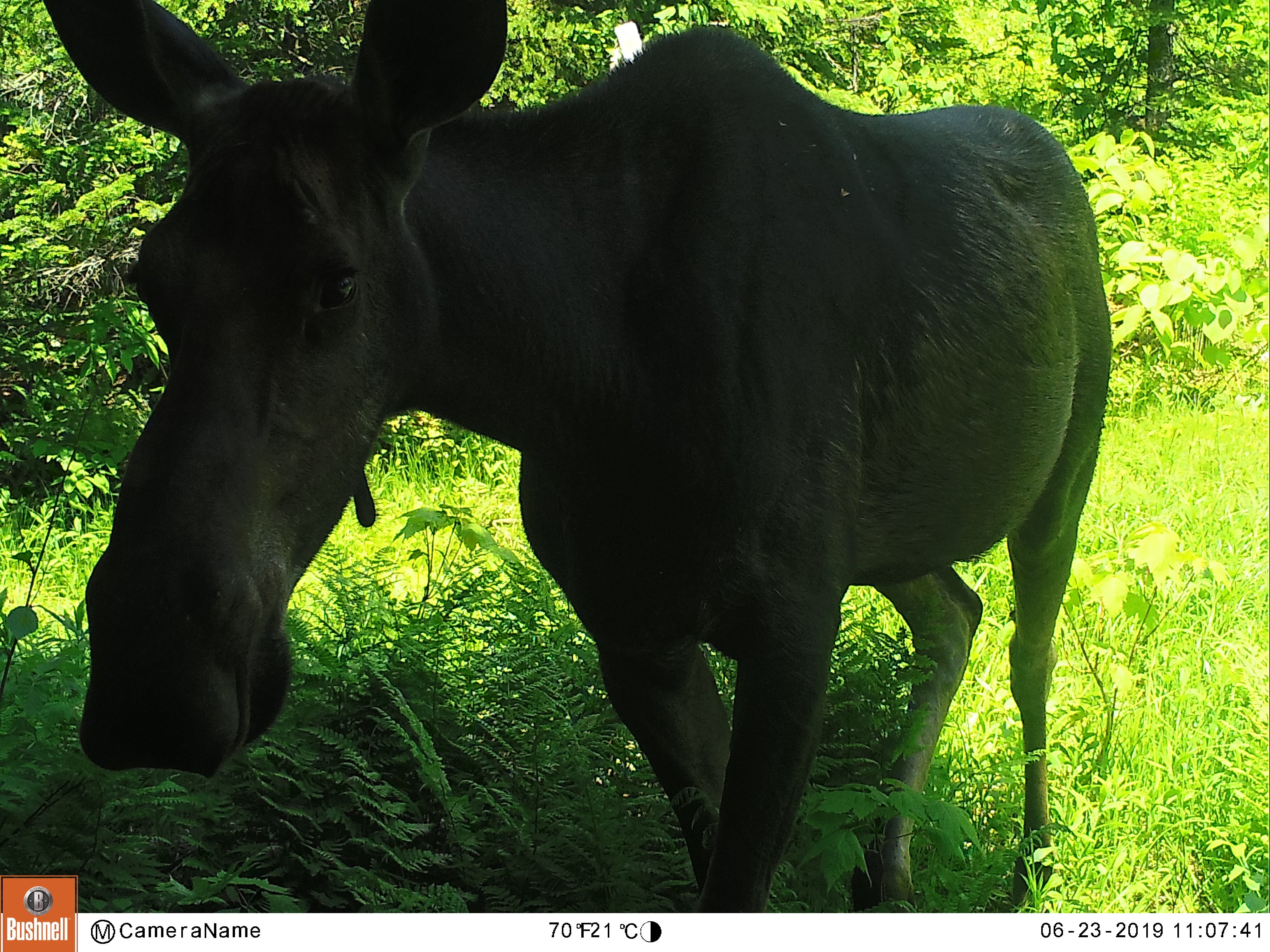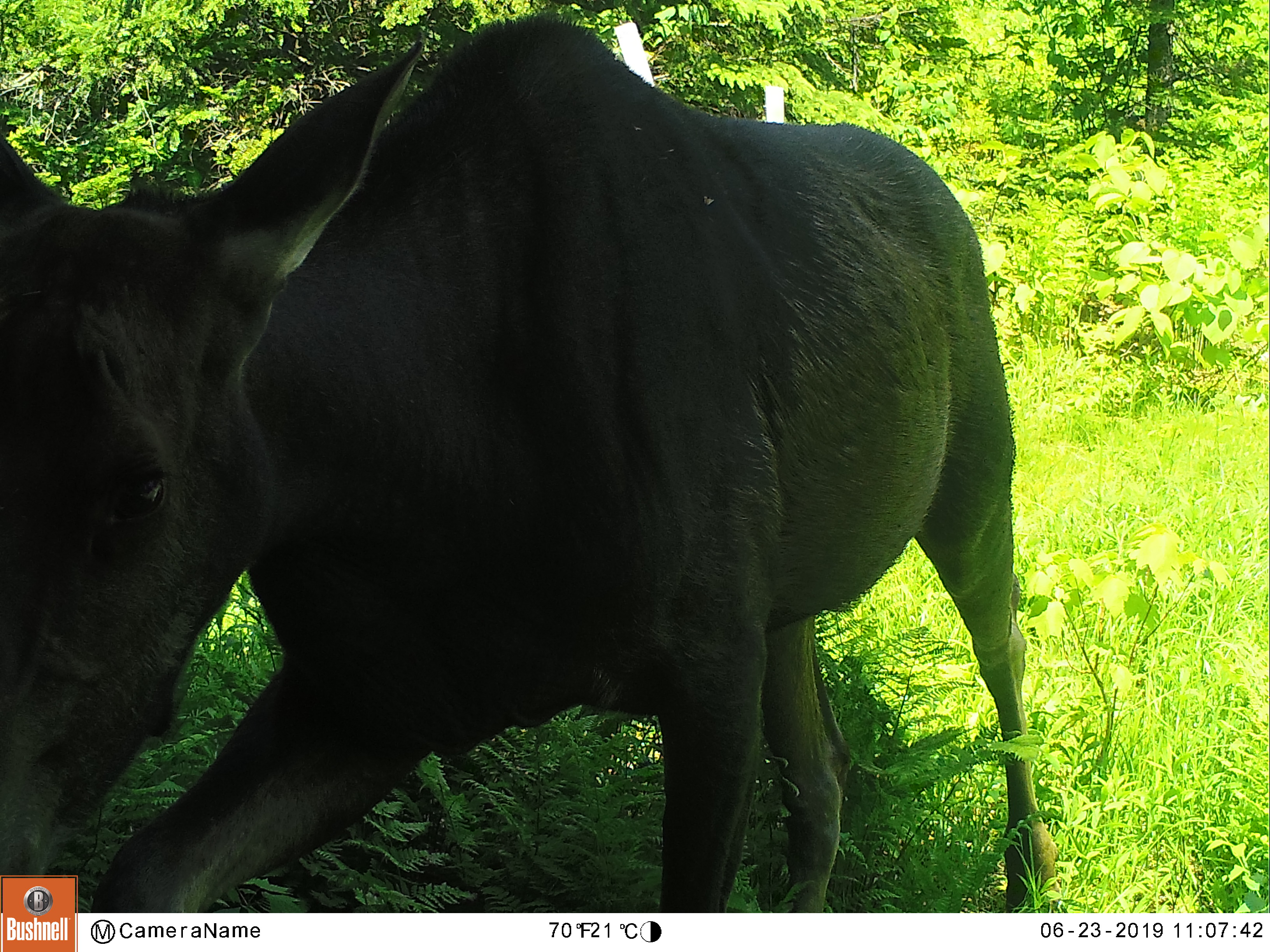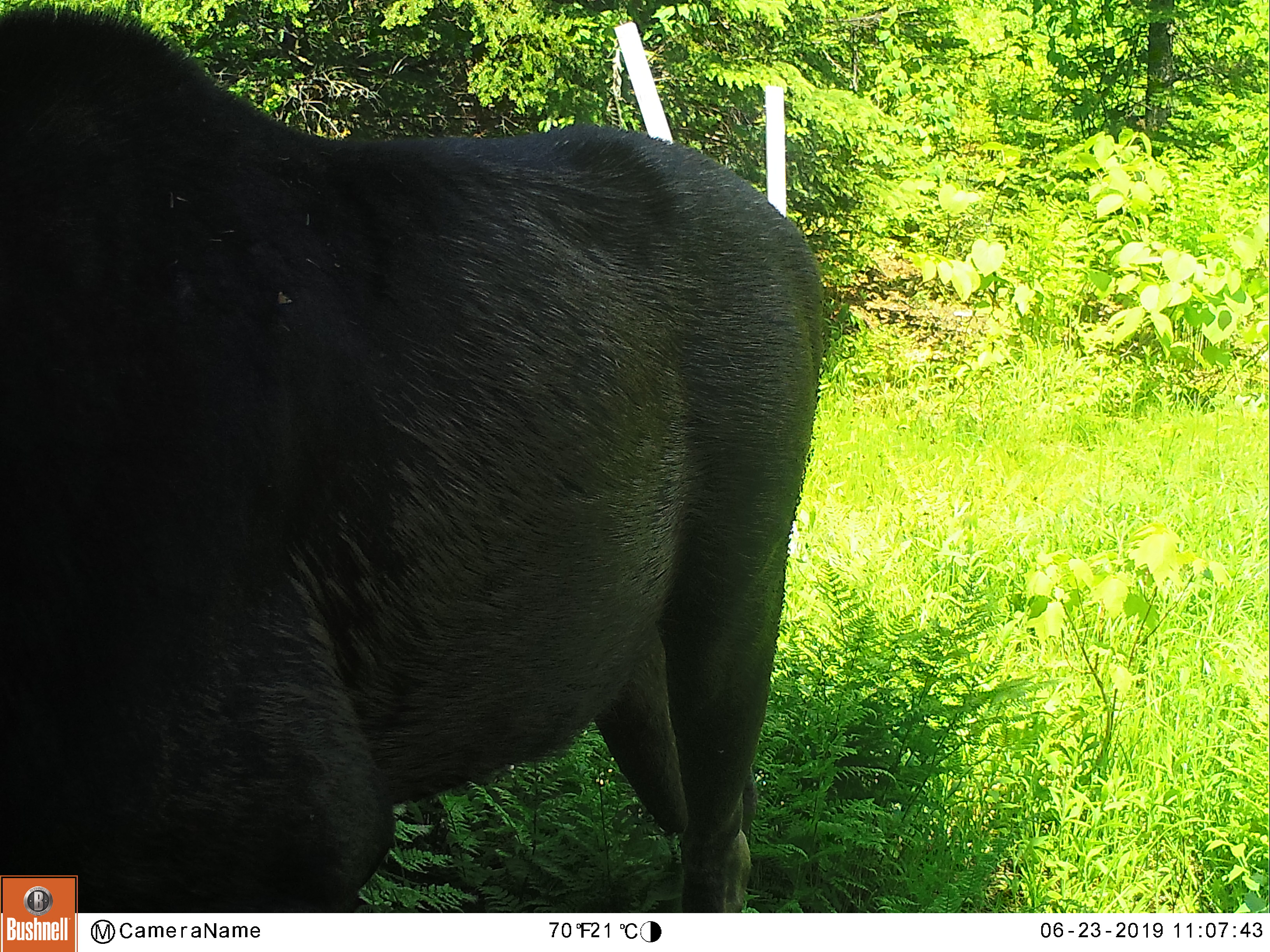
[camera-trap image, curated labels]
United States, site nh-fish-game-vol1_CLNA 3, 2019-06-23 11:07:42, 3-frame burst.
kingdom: Animalia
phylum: Chordata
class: Mammalia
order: Artiodactyla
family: Cervidae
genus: Alces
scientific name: Alces alces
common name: moose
Moose (Alces alces).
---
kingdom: Animalia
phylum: Chordata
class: Mammalia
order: Artiodactyla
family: Cervidae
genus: Odocoileus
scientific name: Odocoileus virginianus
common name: white-tailed deer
White-tailed deer (Odocoileus virginianus).